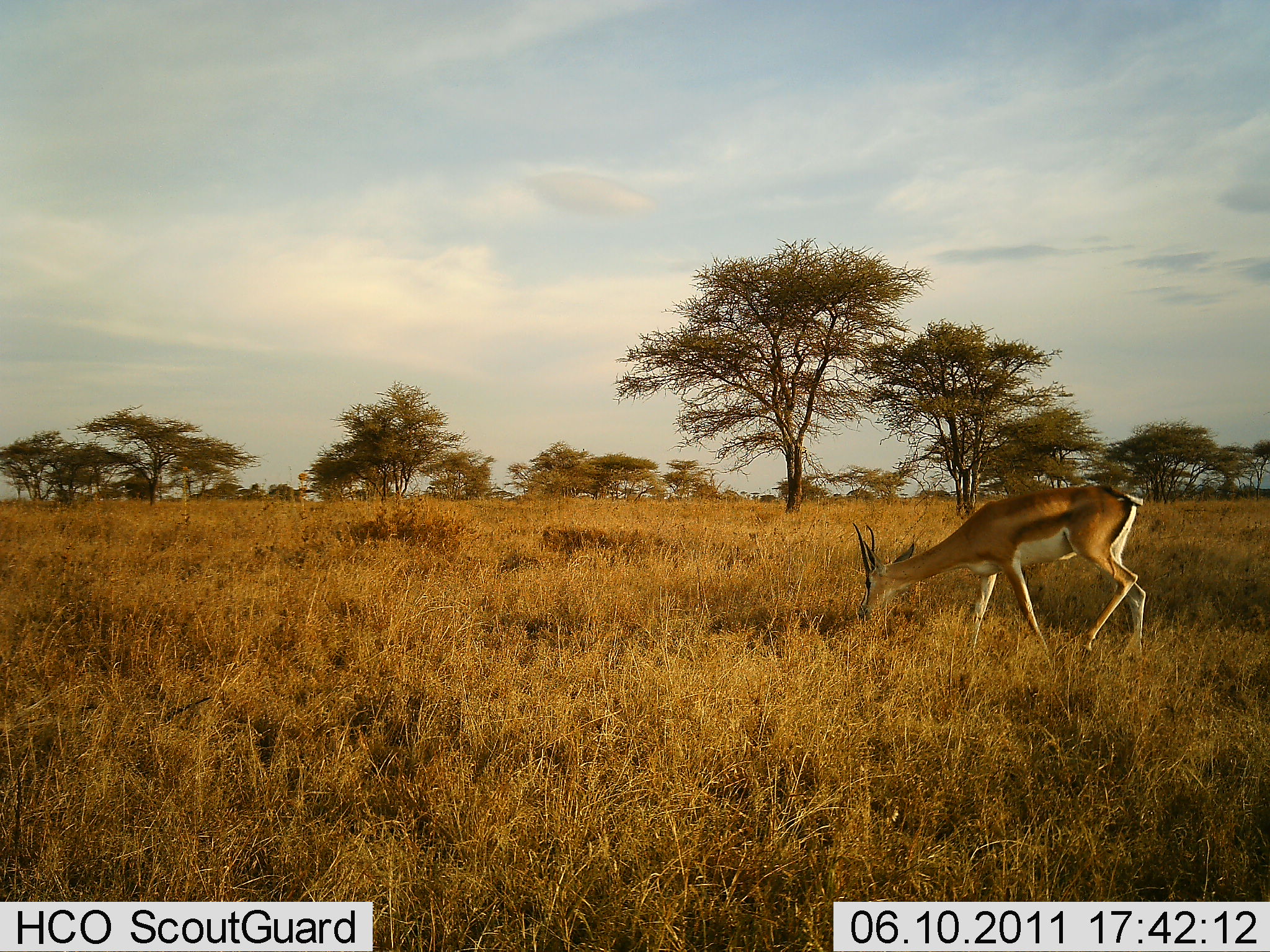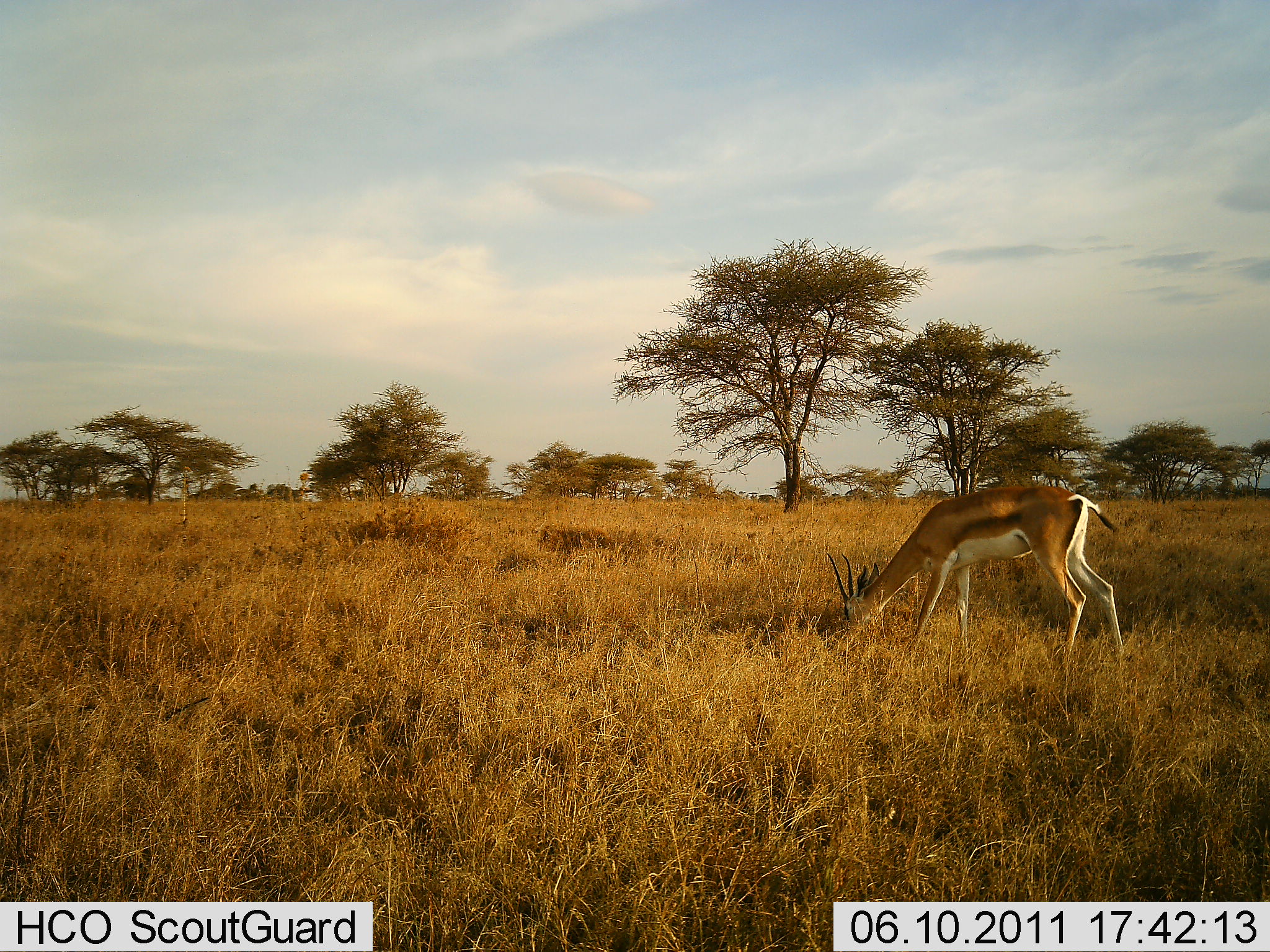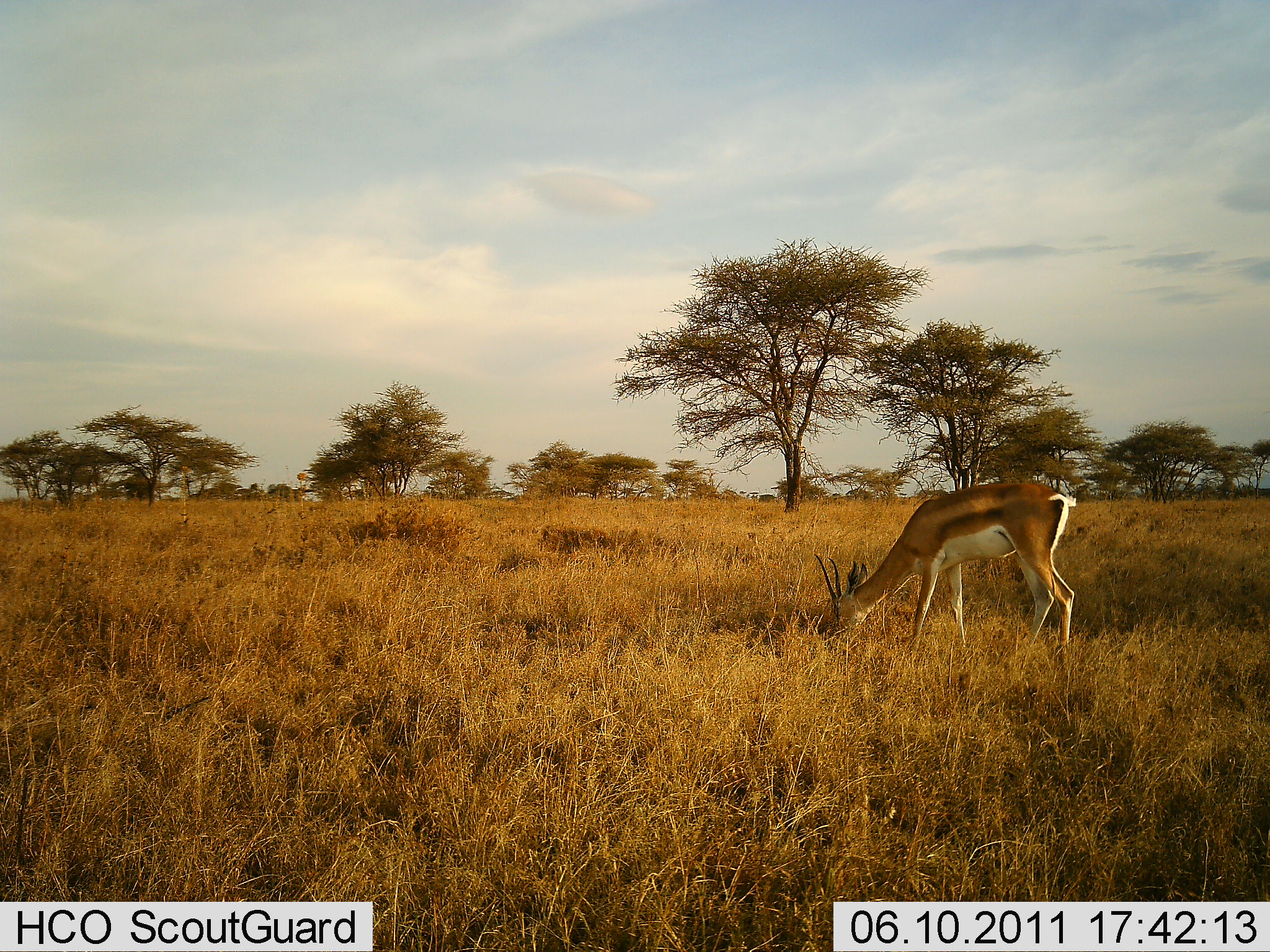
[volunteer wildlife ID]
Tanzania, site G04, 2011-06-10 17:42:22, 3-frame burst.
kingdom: Animalia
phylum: Chordata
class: Mammalia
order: Artiodactyla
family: Bovidae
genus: Nanger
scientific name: Nanger granti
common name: grant's gazelle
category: gazellegrants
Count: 1.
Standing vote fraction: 18%.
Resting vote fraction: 0%.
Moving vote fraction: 0%.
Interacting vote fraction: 0%.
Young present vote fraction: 0%.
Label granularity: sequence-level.